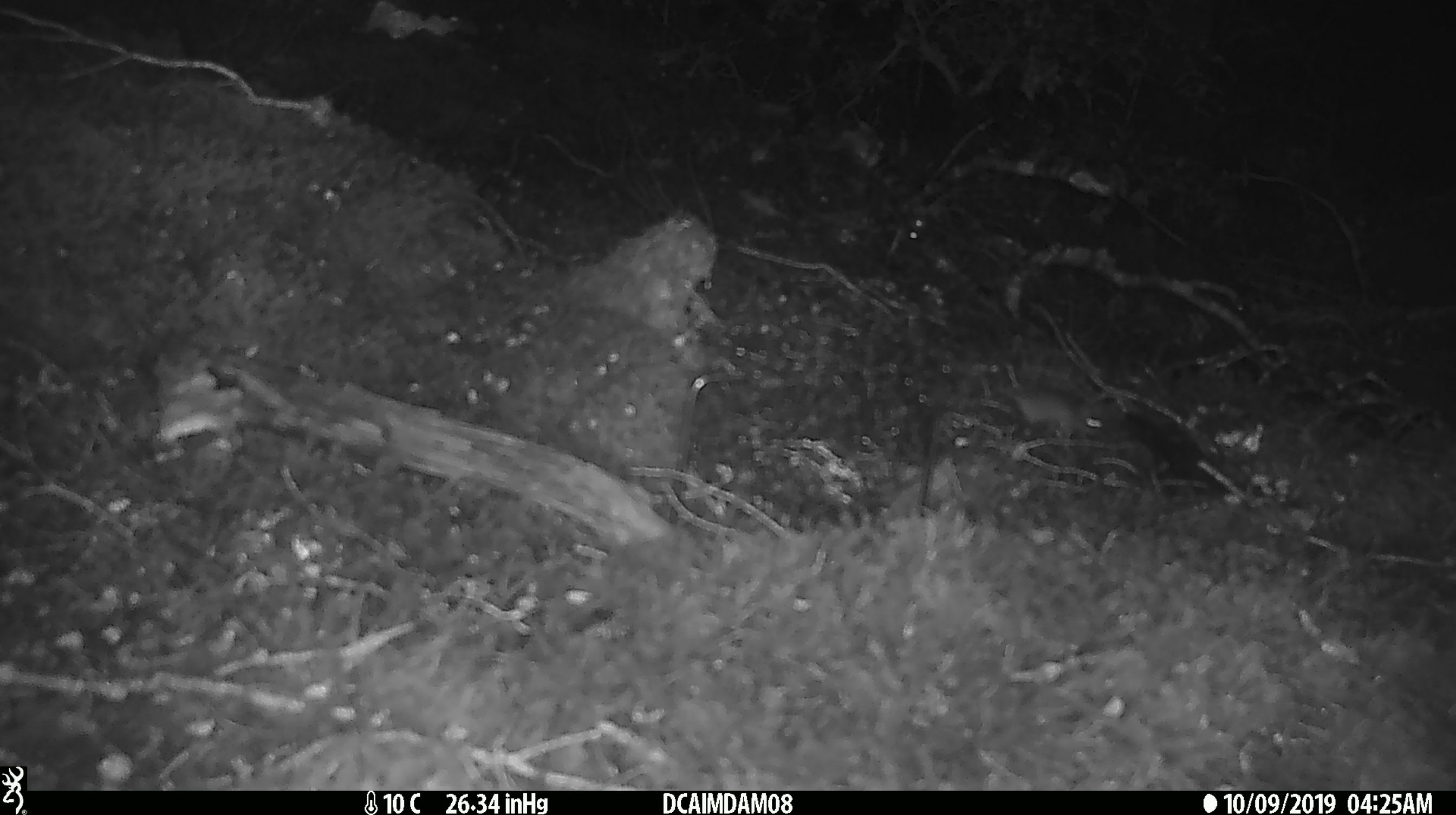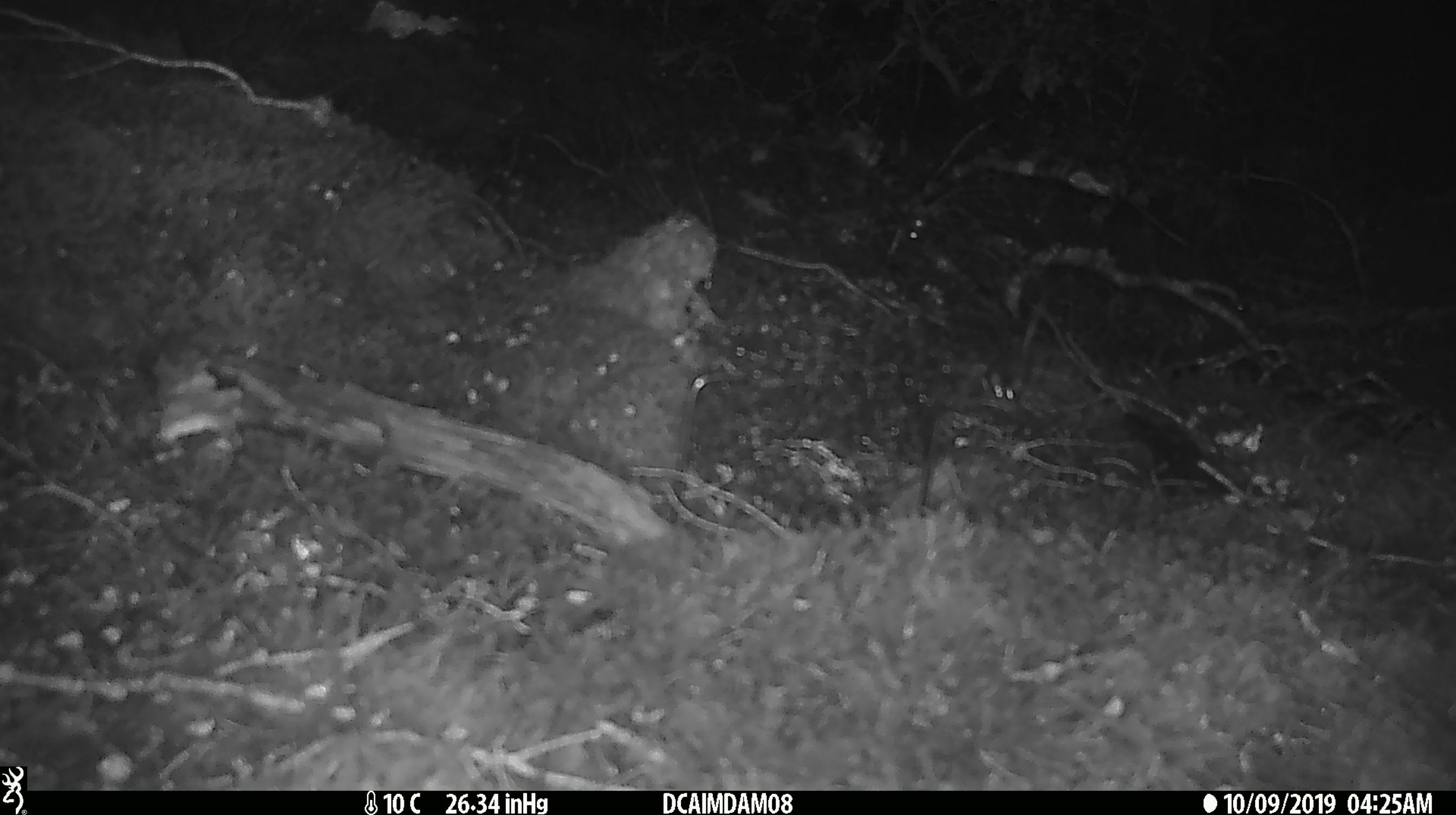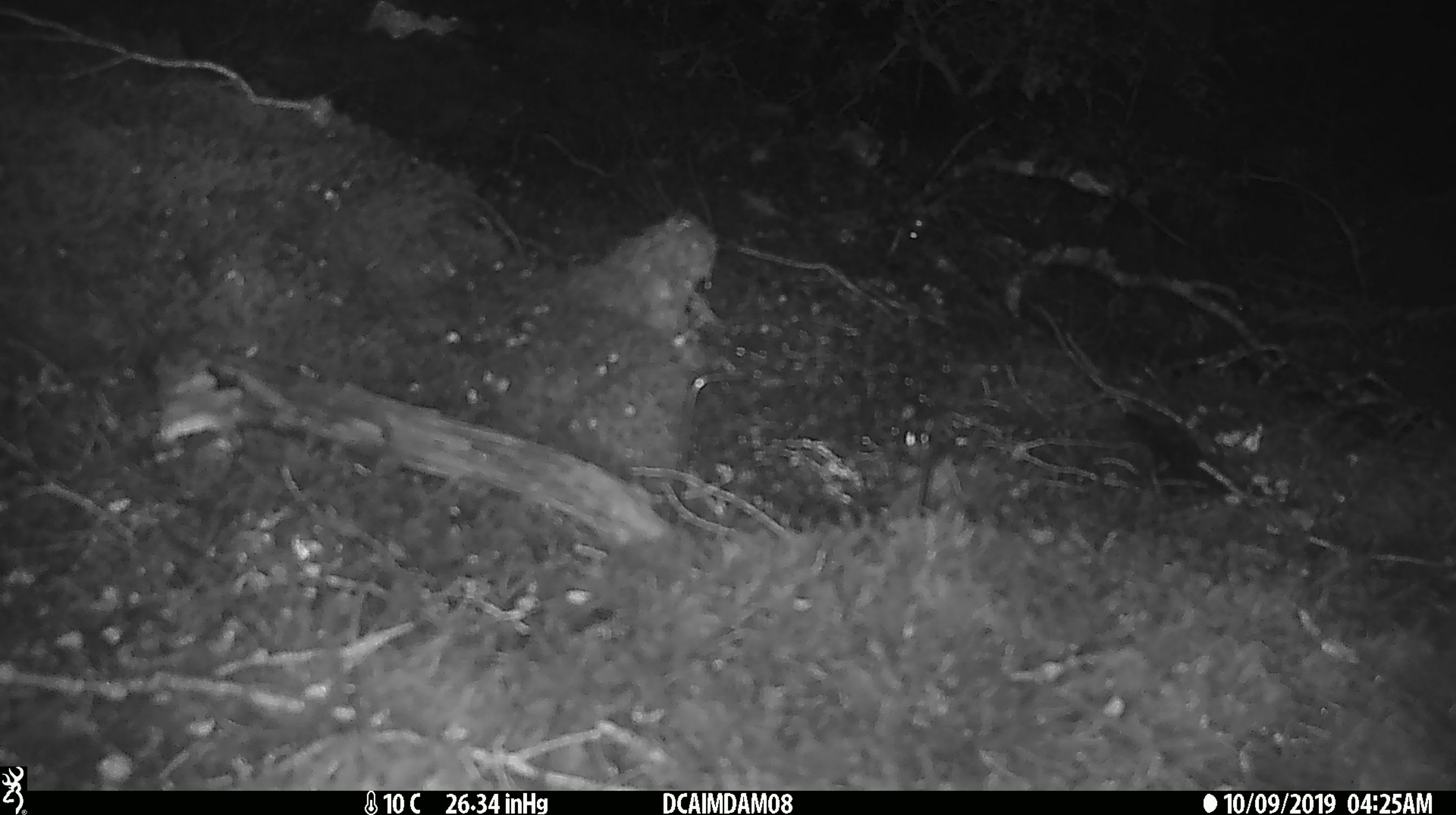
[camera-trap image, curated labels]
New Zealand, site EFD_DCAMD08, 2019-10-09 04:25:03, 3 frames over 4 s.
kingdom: Animalia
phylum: Chordata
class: Mammalia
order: Rodentia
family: Muridae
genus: Mus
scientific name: Mus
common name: mouse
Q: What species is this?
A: Mouse (Mus).